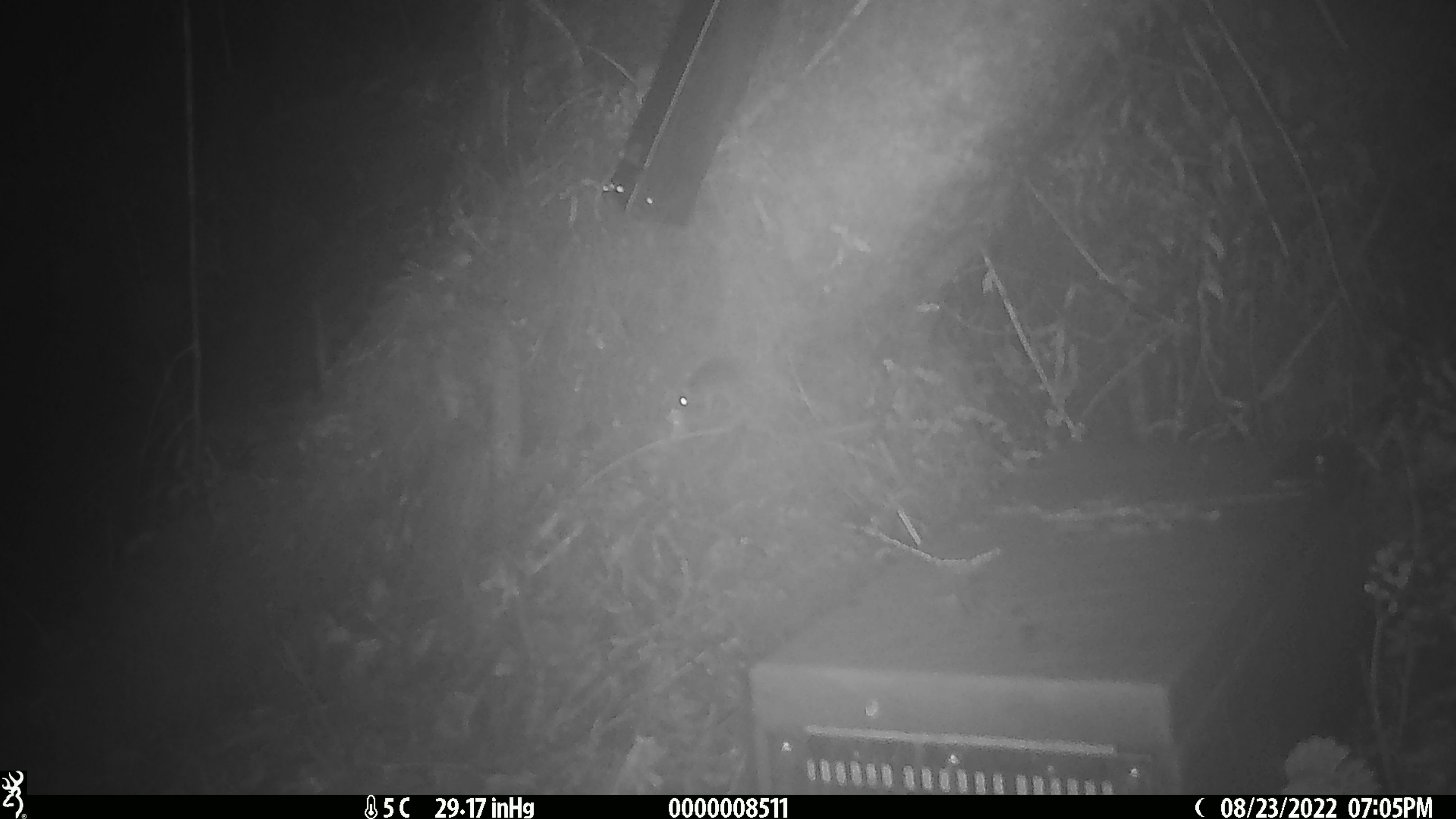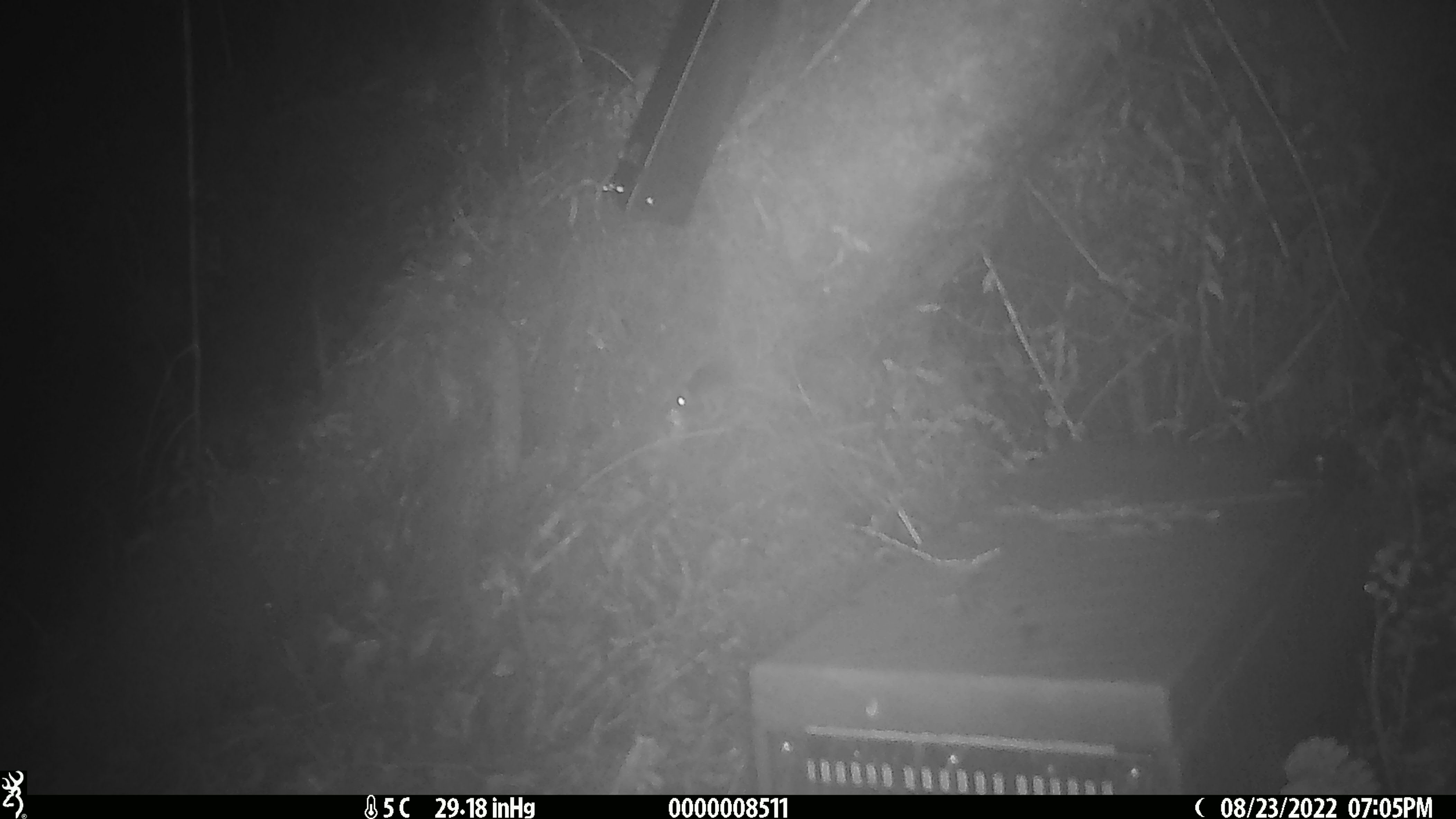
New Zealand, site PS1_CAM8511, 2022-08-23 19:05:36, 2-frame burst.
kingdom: Animalia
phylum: Chordata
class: Mammalia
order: Rodentia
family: Muridae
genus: Mus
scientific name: Mus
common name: mouse